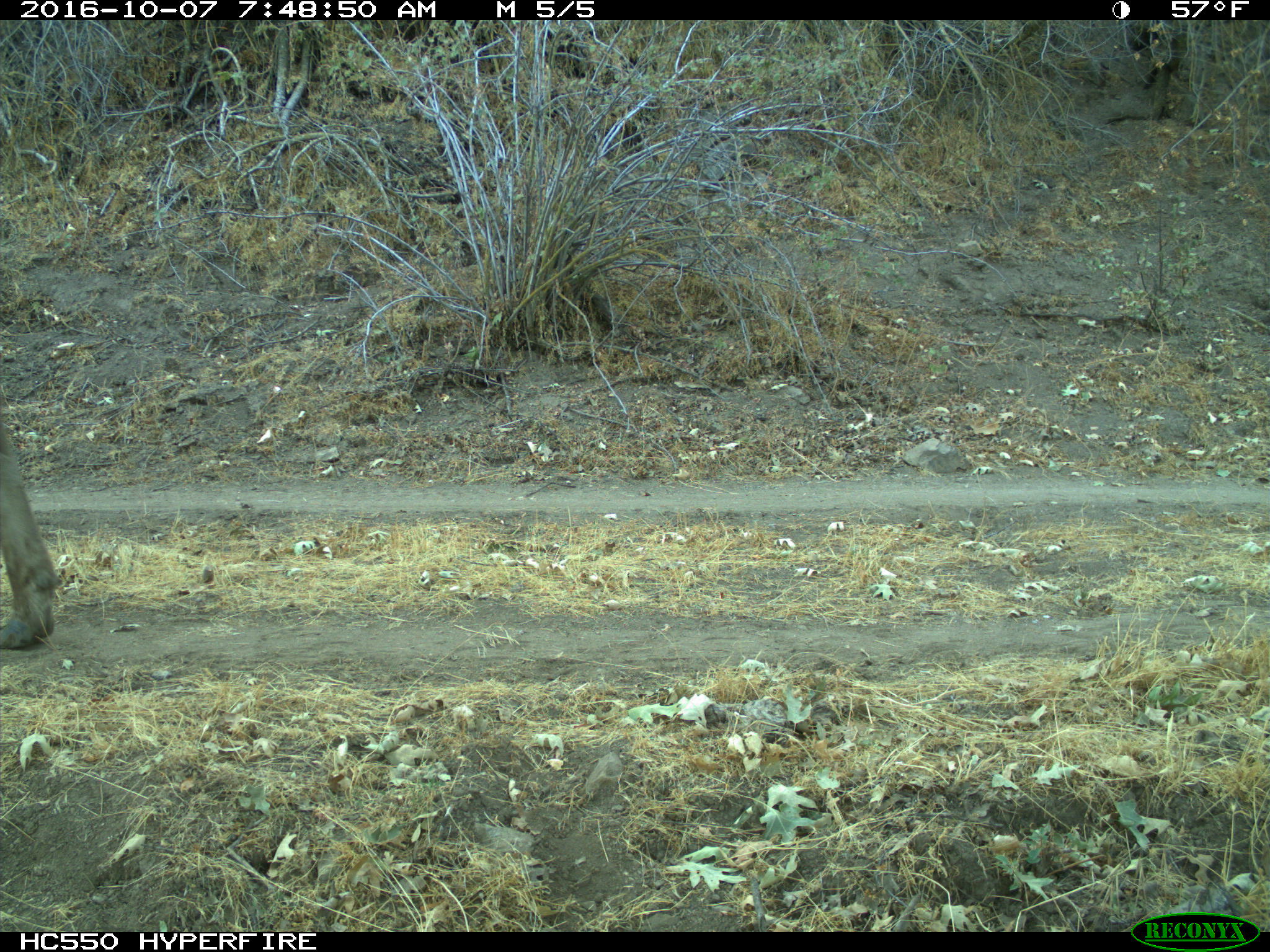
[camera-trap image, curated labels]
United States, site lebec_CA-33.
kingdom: Animalia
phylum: Chordata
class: Mammalia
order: Artiodactyla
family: Bovidae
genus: Bos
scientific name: Bos taurus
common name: domestic cow